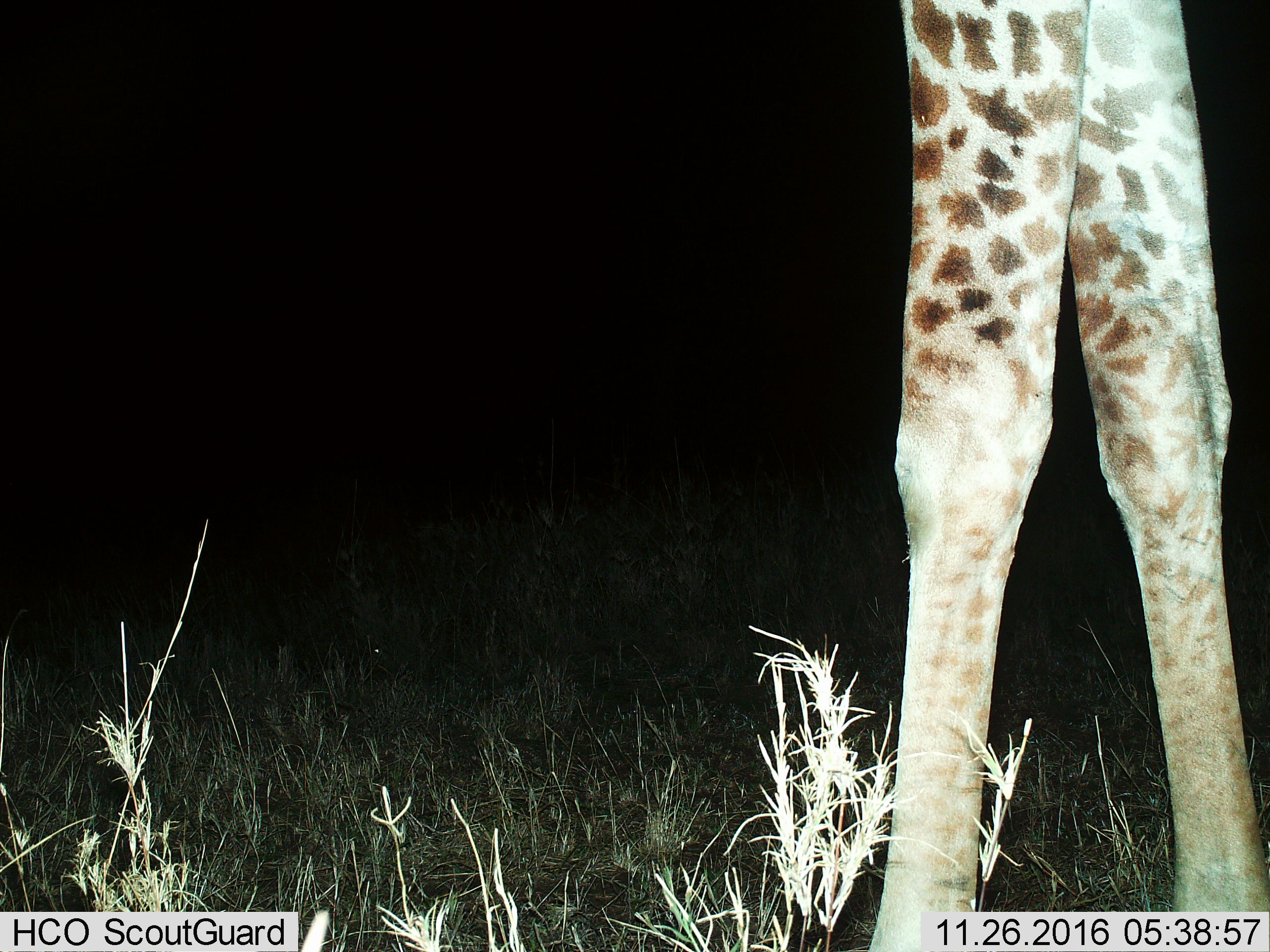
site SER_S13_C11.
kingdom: Animalia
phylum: Chordata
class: Mammalia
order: Artiodactyla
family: Giraffidae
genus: Giraffa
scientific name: Giraffa camelopardalis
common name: giraffe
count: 1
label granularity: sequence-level